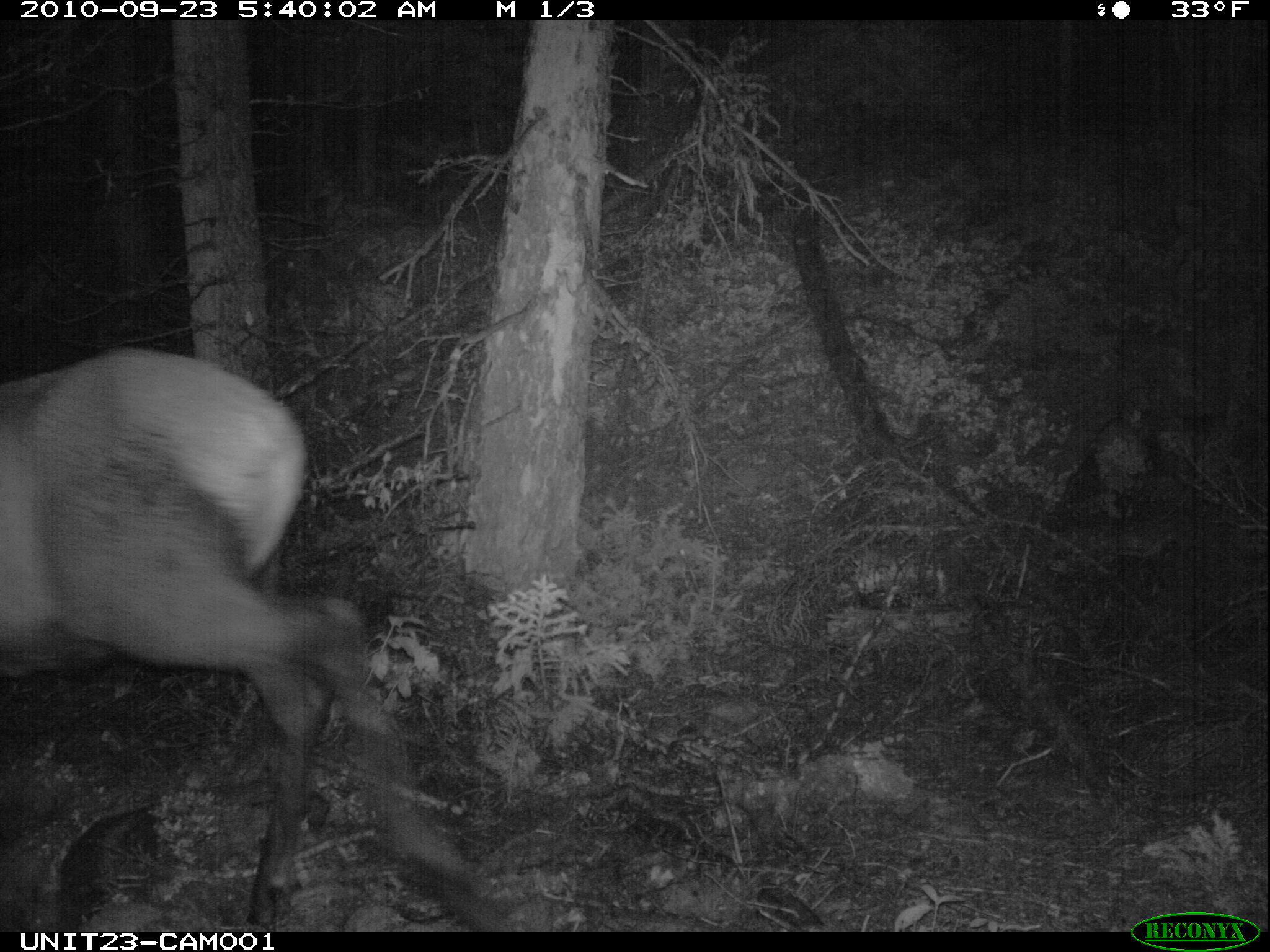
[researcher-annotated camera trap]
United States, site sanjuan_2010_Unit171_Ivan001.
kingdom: Animalia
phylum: Chordata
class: Mammalia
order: Artiodactyla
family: Cervidae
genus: Cervus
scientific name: Cervus elaphus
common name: red deer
Cervus elaphus (red deer).